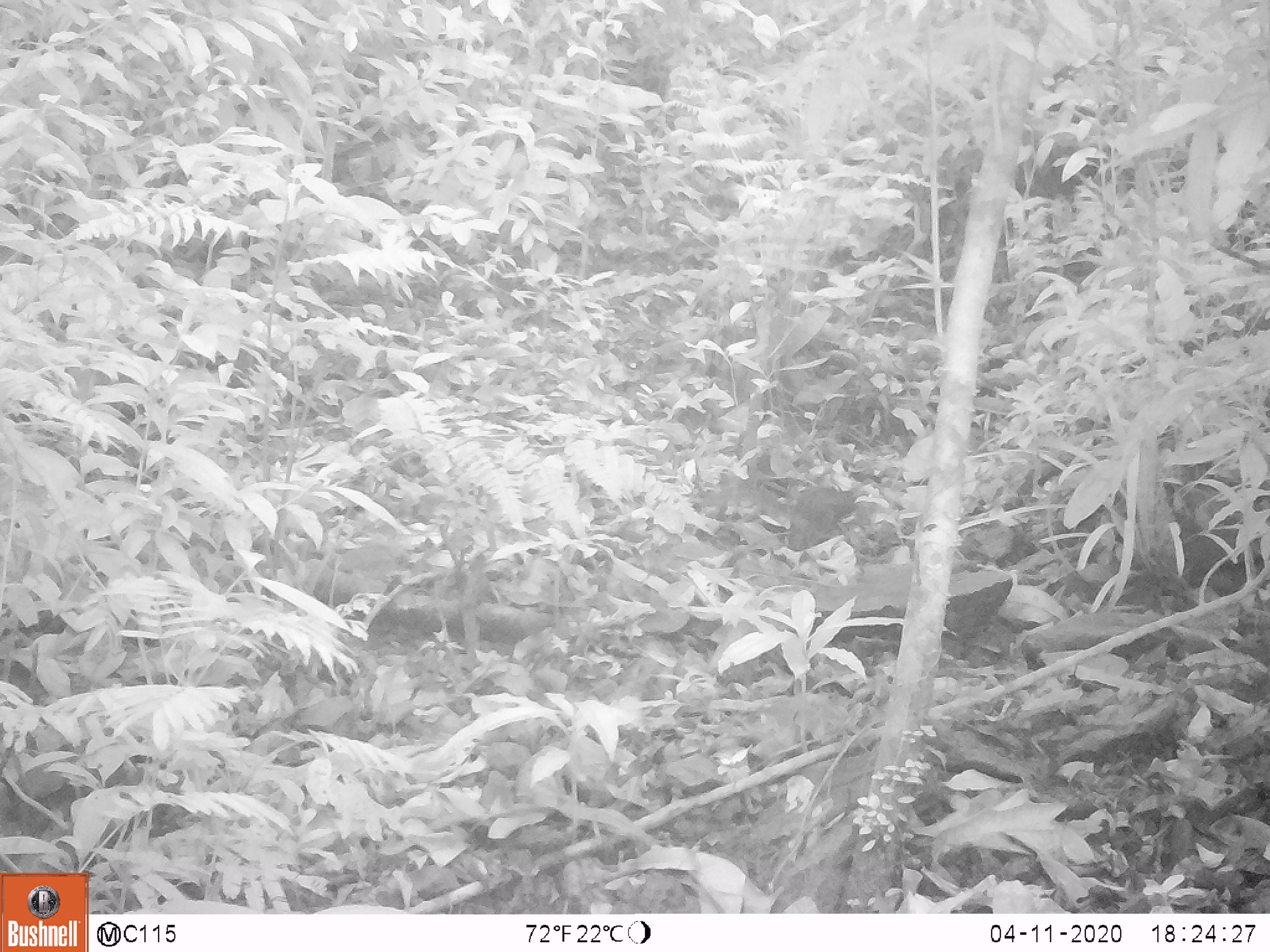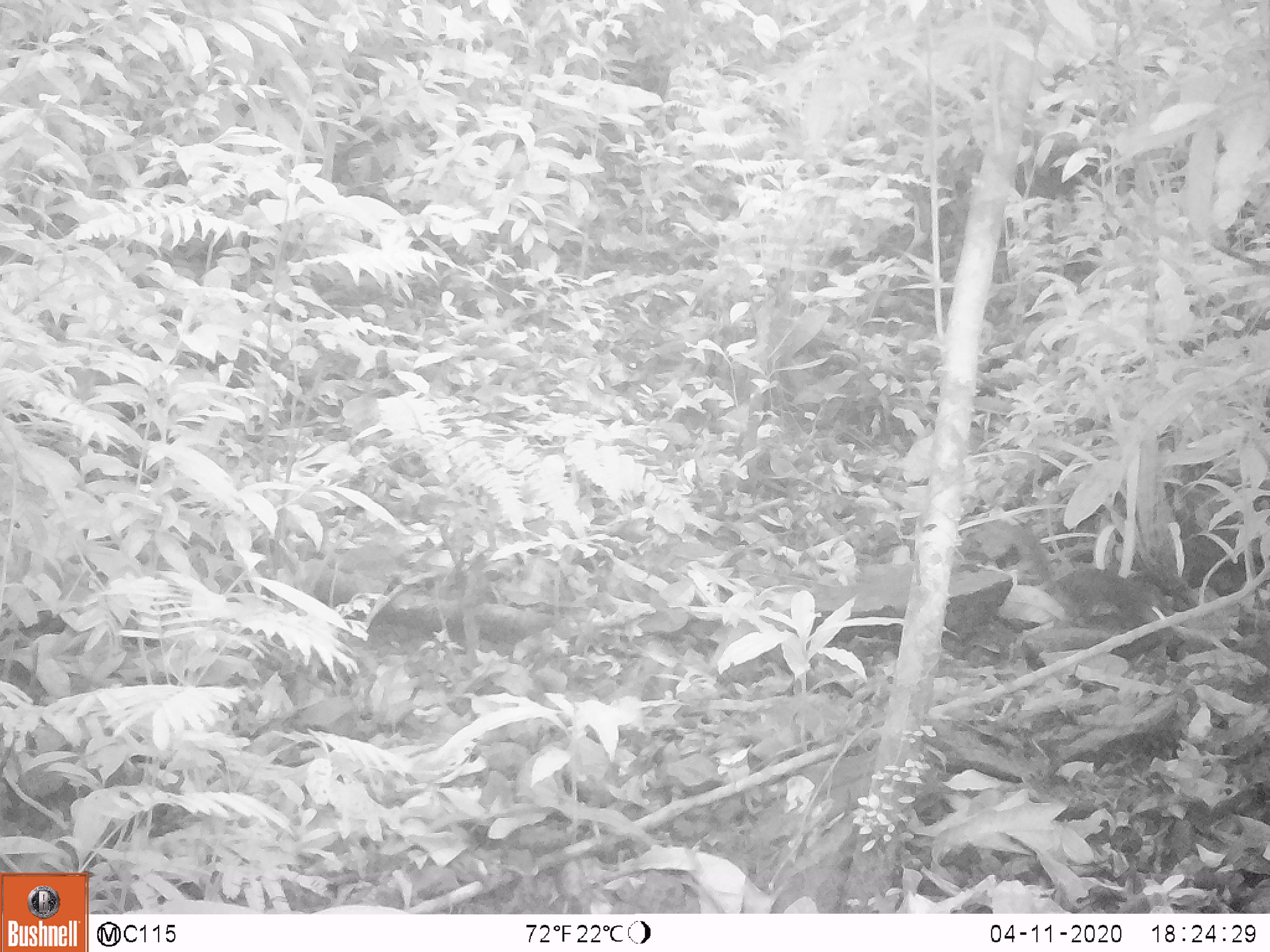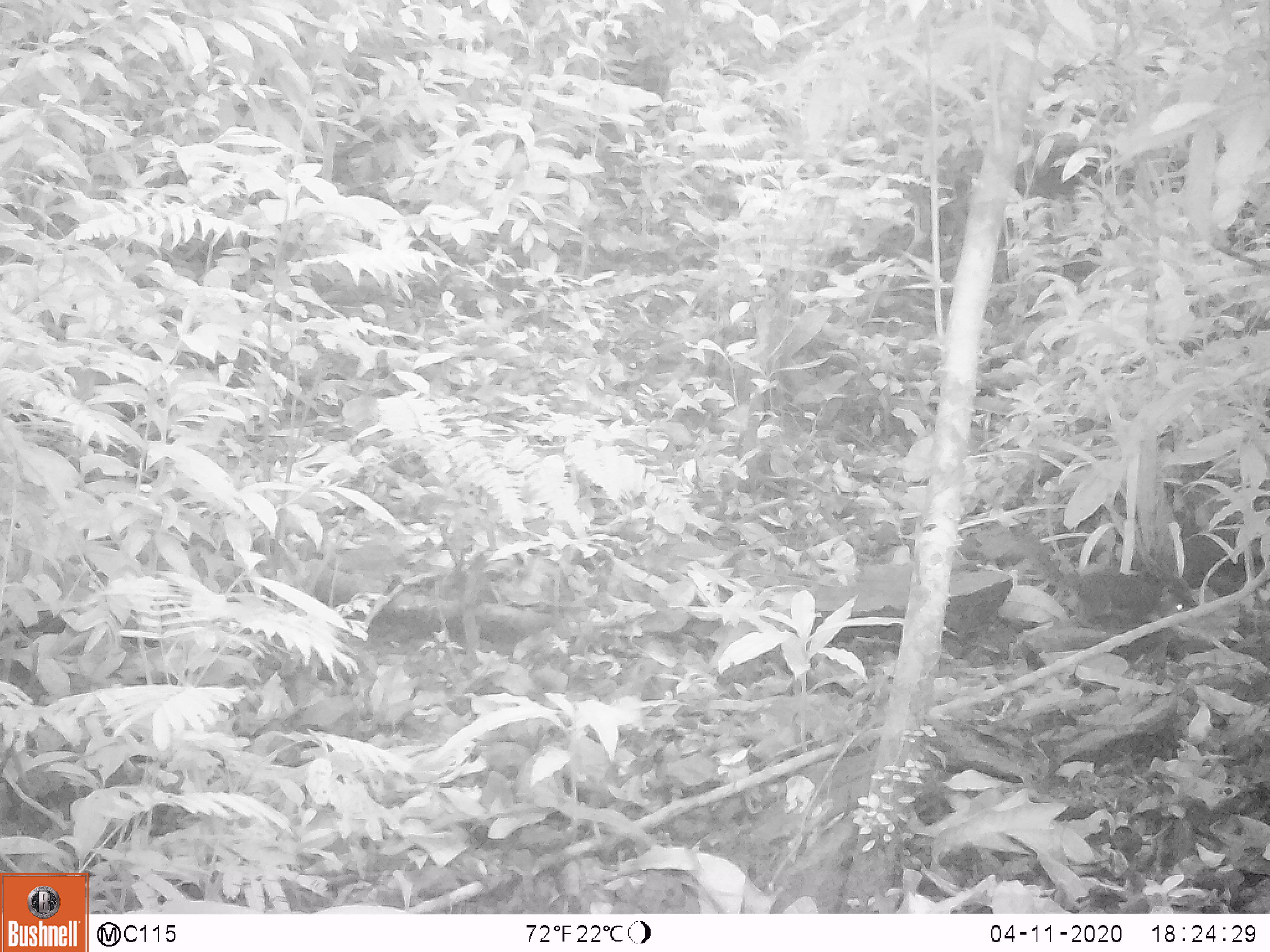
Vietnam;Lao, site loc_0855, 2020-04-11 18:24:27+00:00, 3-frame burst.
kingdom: Animalia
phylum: Chordata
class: Mammalia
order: Rodentia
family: Sciuridae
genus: Dremomys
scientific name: Dremomys rufigenis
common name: red-cheeked squirrel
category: red cheeked squirrel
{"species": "red cheeked squirrel (red-cheeked squirrel) (Dremomys rufigenis)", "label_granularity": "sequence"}